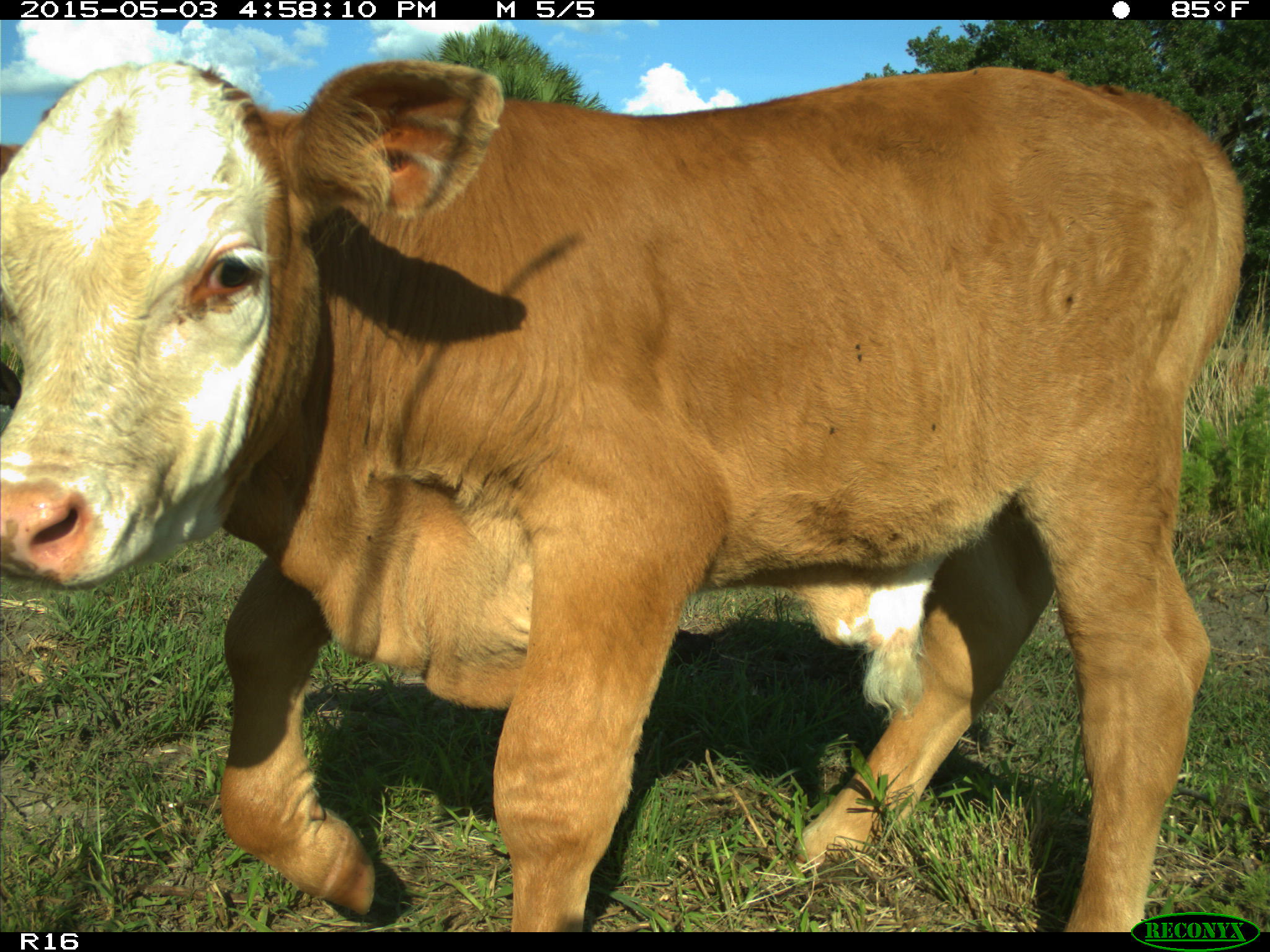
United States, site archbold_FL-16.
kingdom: Animalia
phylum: Chordata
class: Mammalia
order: Artiodactyla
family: Bovidae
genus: Bos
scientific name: Bos taurus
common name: domestic cow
Bos taurus (domestic cow).